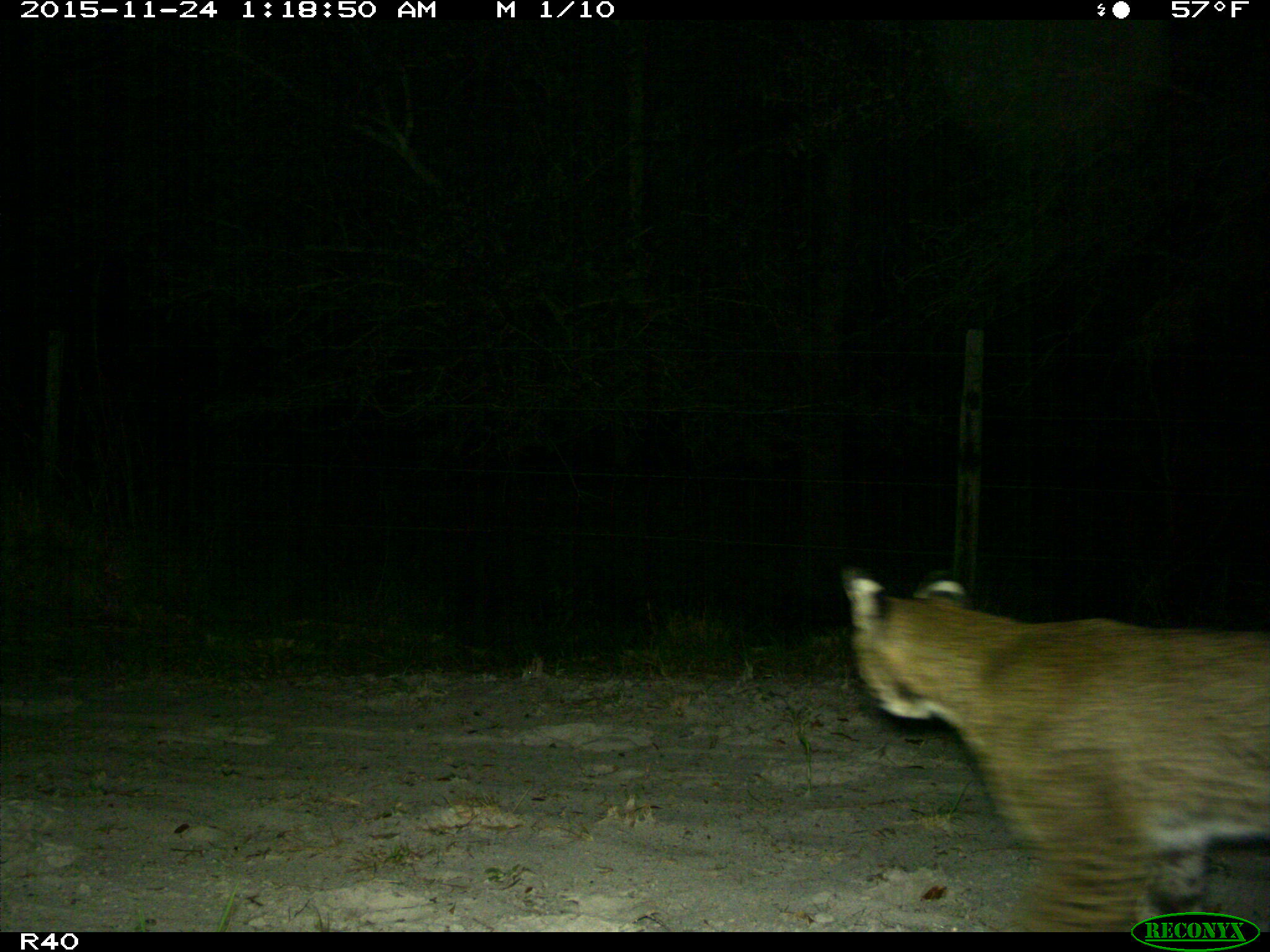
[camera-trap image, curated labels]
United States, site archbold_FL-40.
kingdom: Animalia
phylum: Chordata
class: Mammalia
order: Carnivora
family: Felidae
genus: Lynx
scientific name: Lynx rufus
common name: bobcat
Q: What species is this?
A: Lynx rufus (bobcat).